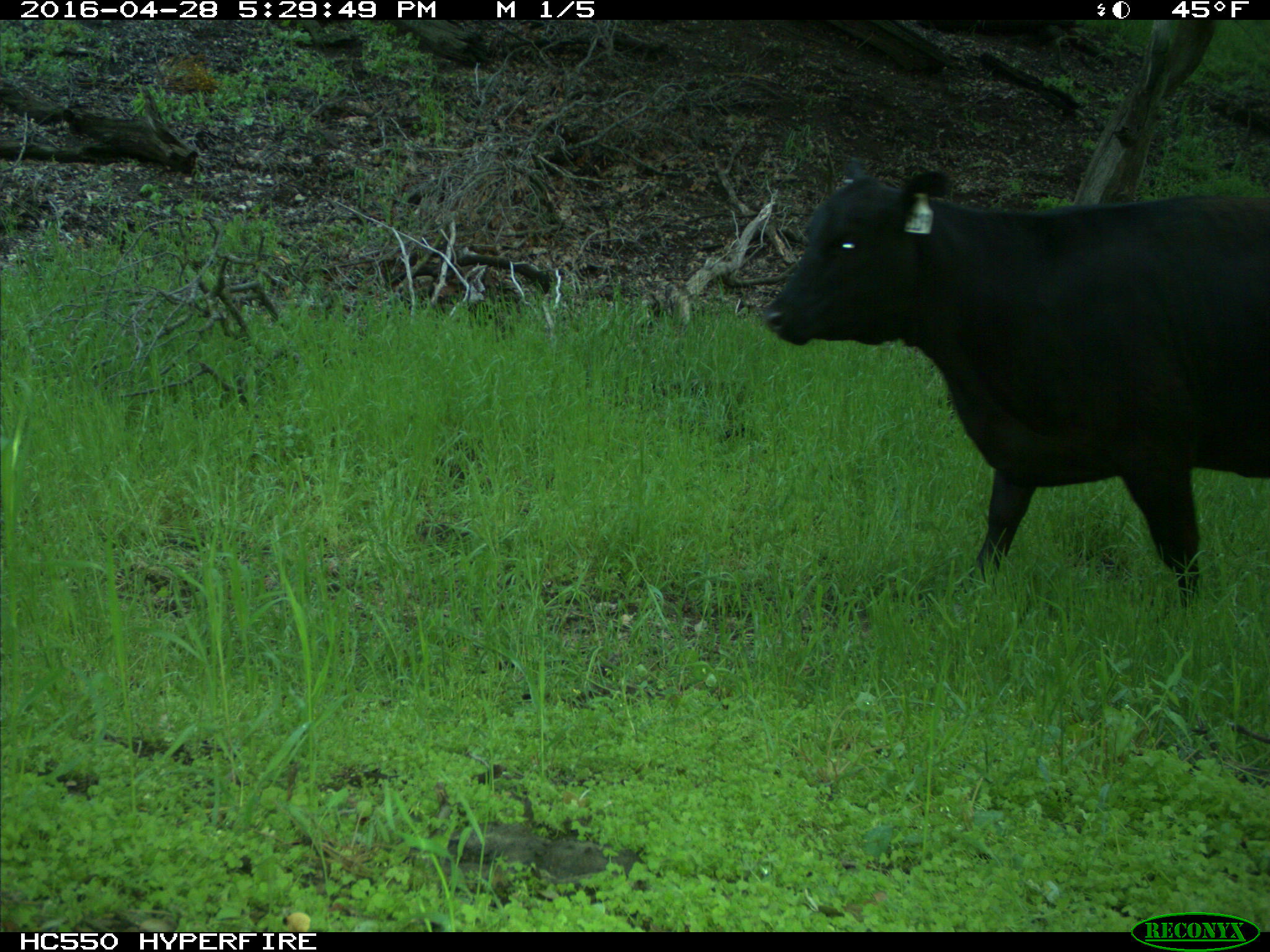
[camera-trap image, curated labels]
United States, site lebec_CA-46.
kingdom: Animalia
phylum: Chordata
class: Mammalia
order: Artiodactyla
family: Bovidae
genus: Bos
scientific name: Bos taurus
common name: domestic cow